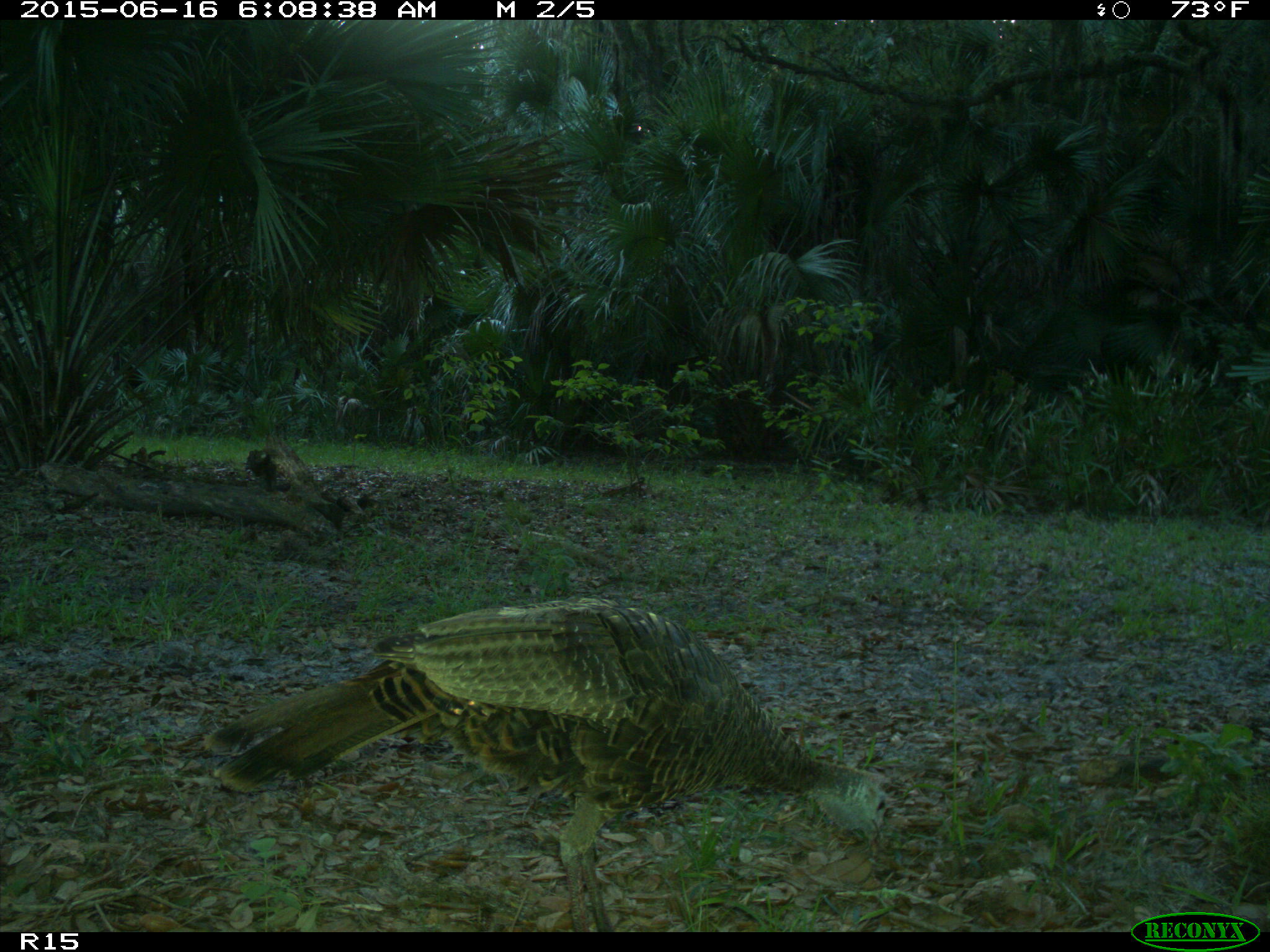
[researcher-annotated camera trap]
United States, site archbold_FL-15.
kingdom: Animalia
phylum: Chordata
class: Aves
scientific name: Aves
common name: birds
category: unidentified bird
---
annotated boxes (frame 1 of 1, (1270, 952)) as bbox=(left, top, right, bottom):
animal: bbox=(203, 594, 897, 932)